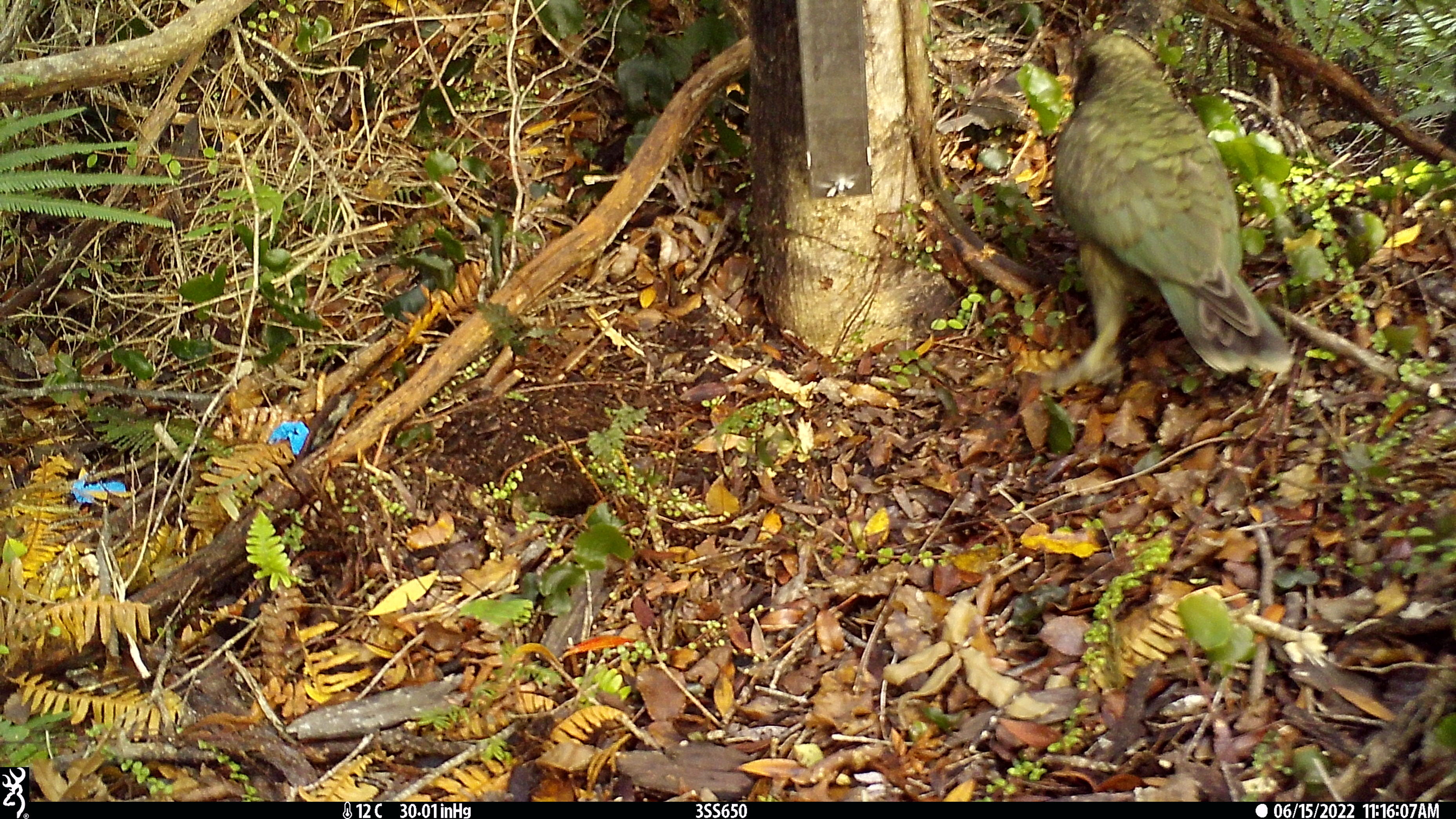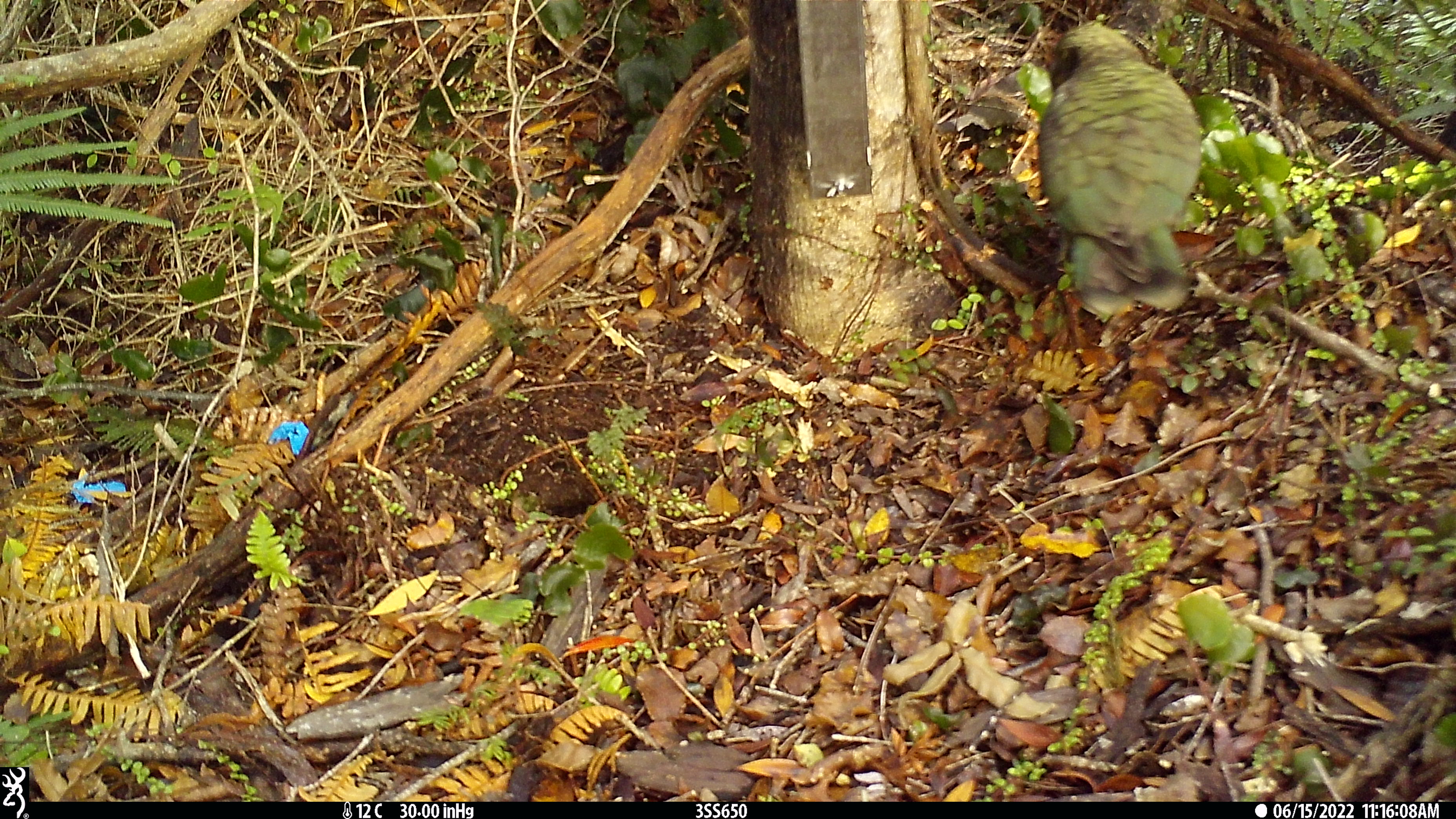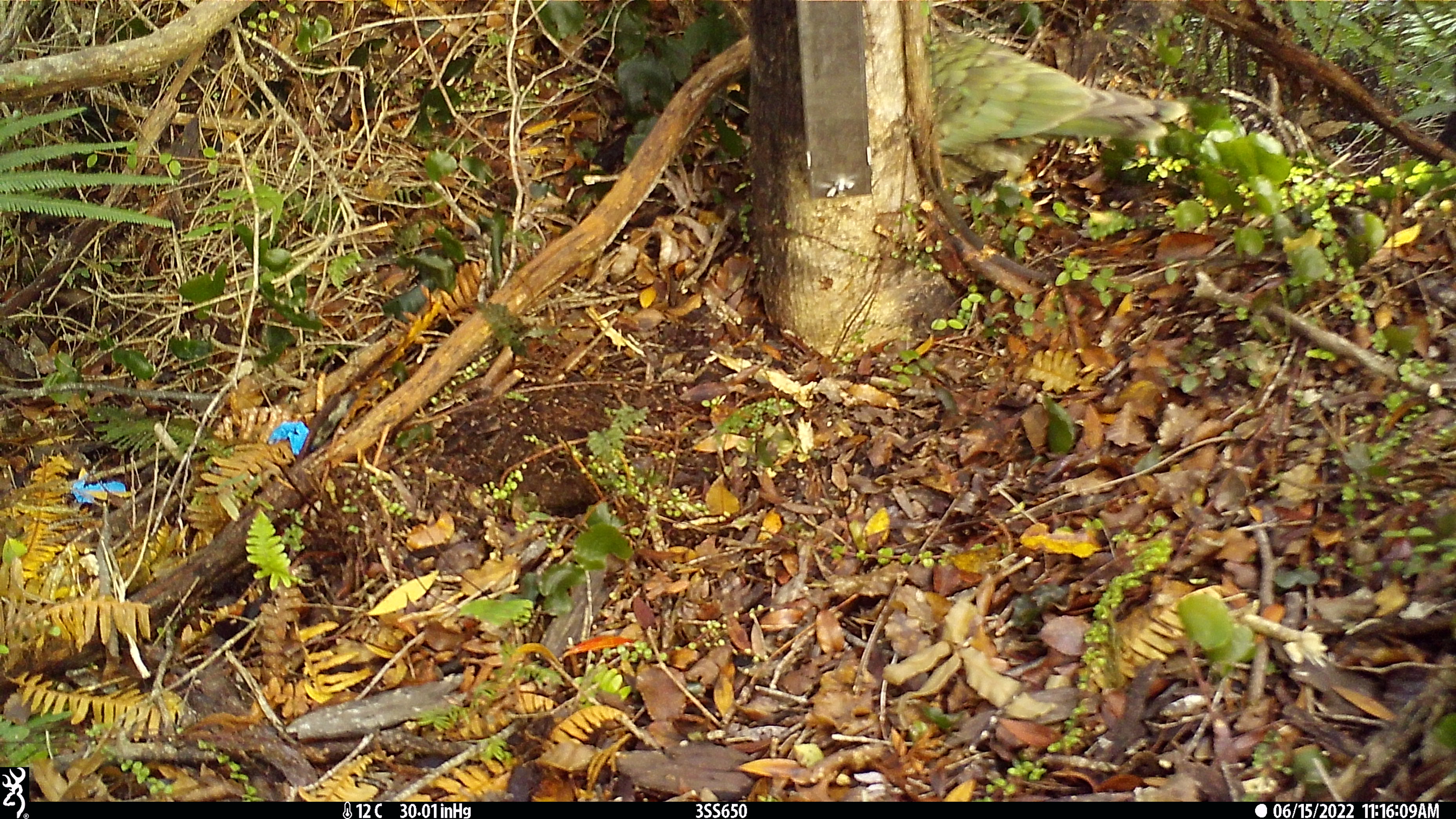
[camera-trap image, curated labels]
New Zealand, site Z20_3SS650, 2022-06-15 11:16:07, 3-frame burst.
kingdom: Animalia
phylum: Chordata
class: Aves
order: Psittaciformes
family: Strigopidae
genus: Nestor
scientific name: Nestor notabilis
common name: kea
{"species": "kea (Nestor notabilis)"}